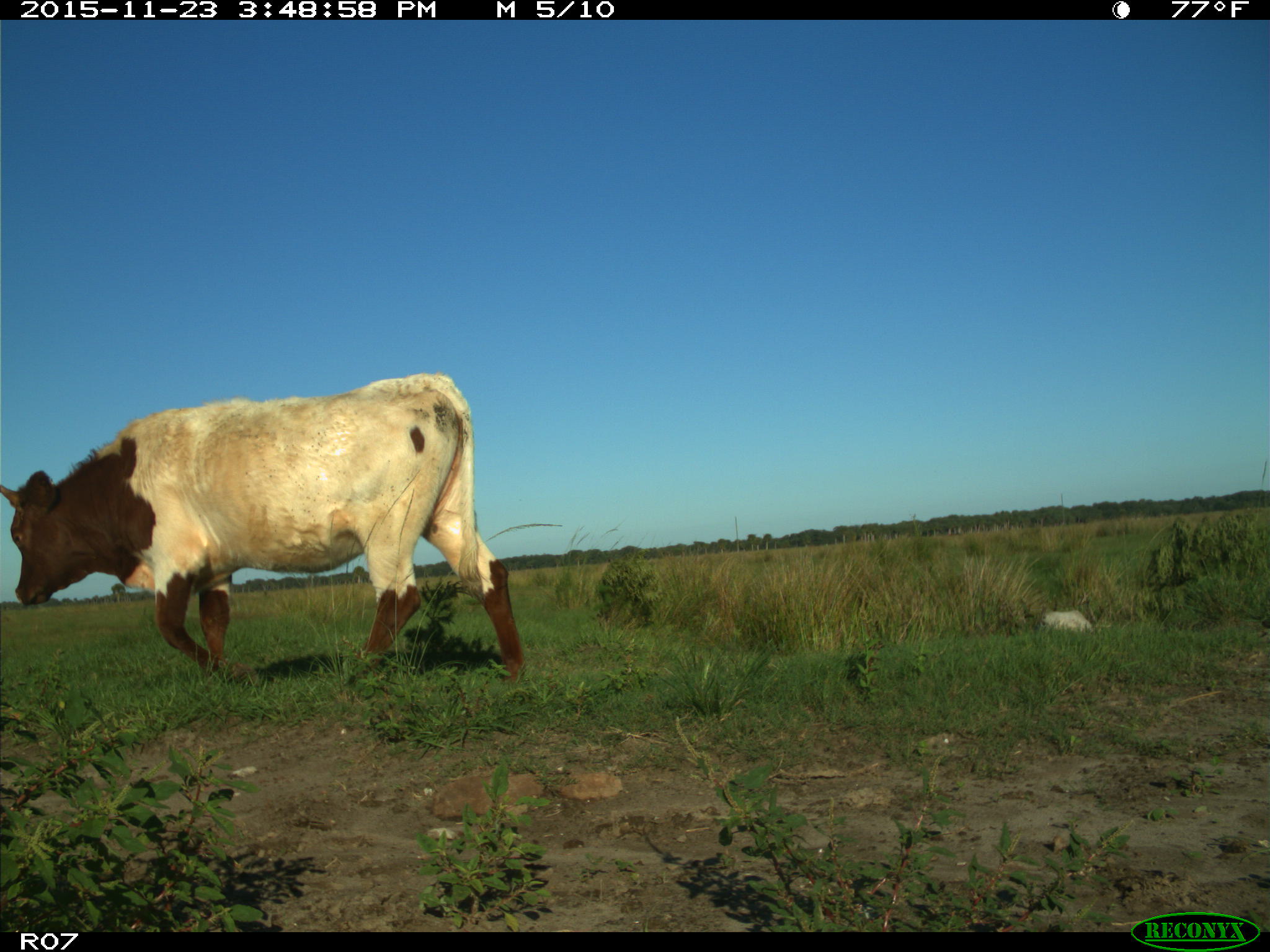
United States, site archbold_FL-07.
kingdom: Animalia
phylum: Chordata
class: Mammalia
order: Artiodactyla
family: Bovidae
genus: Bos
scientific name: Bos taurus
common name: domestic cow